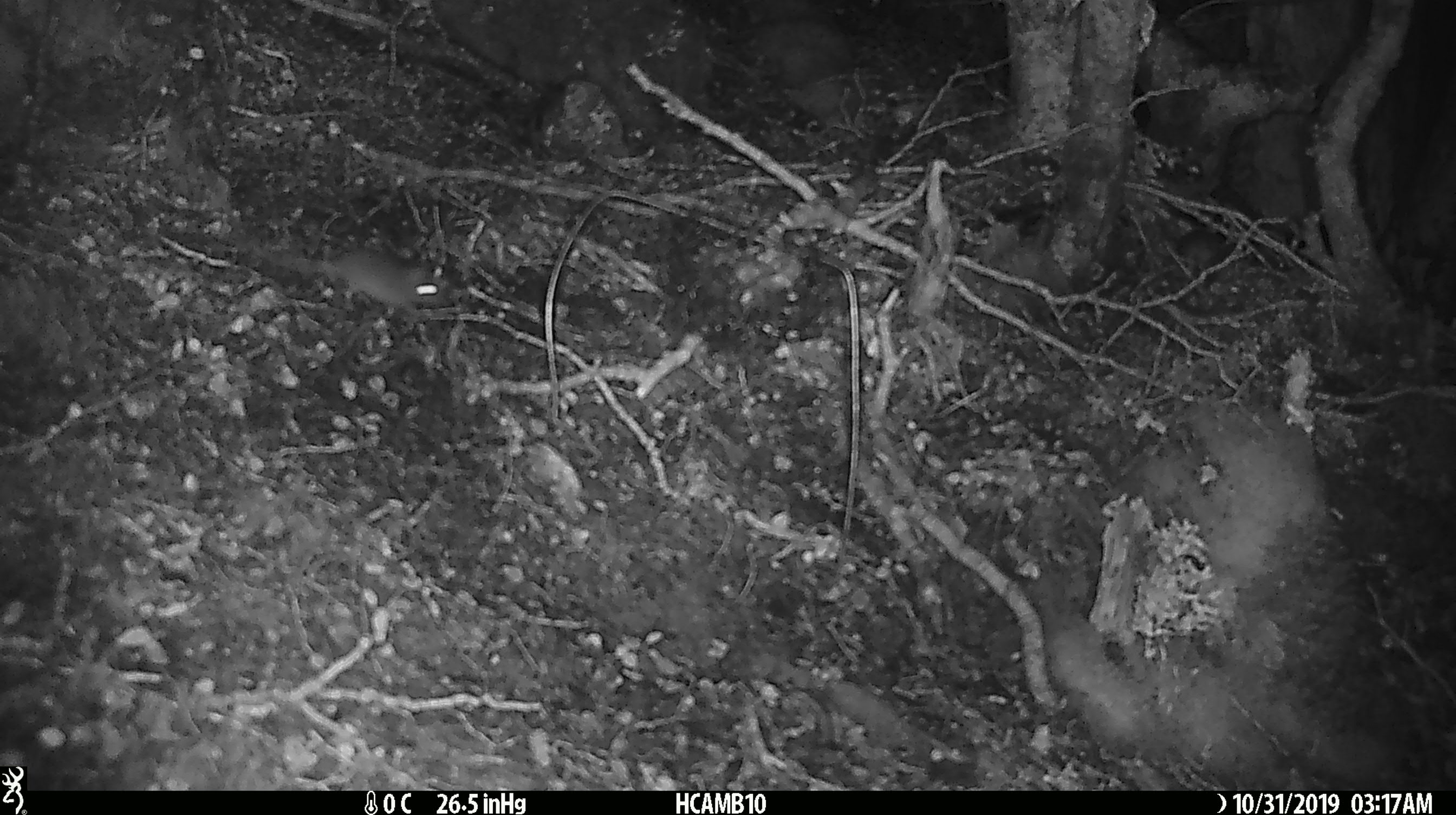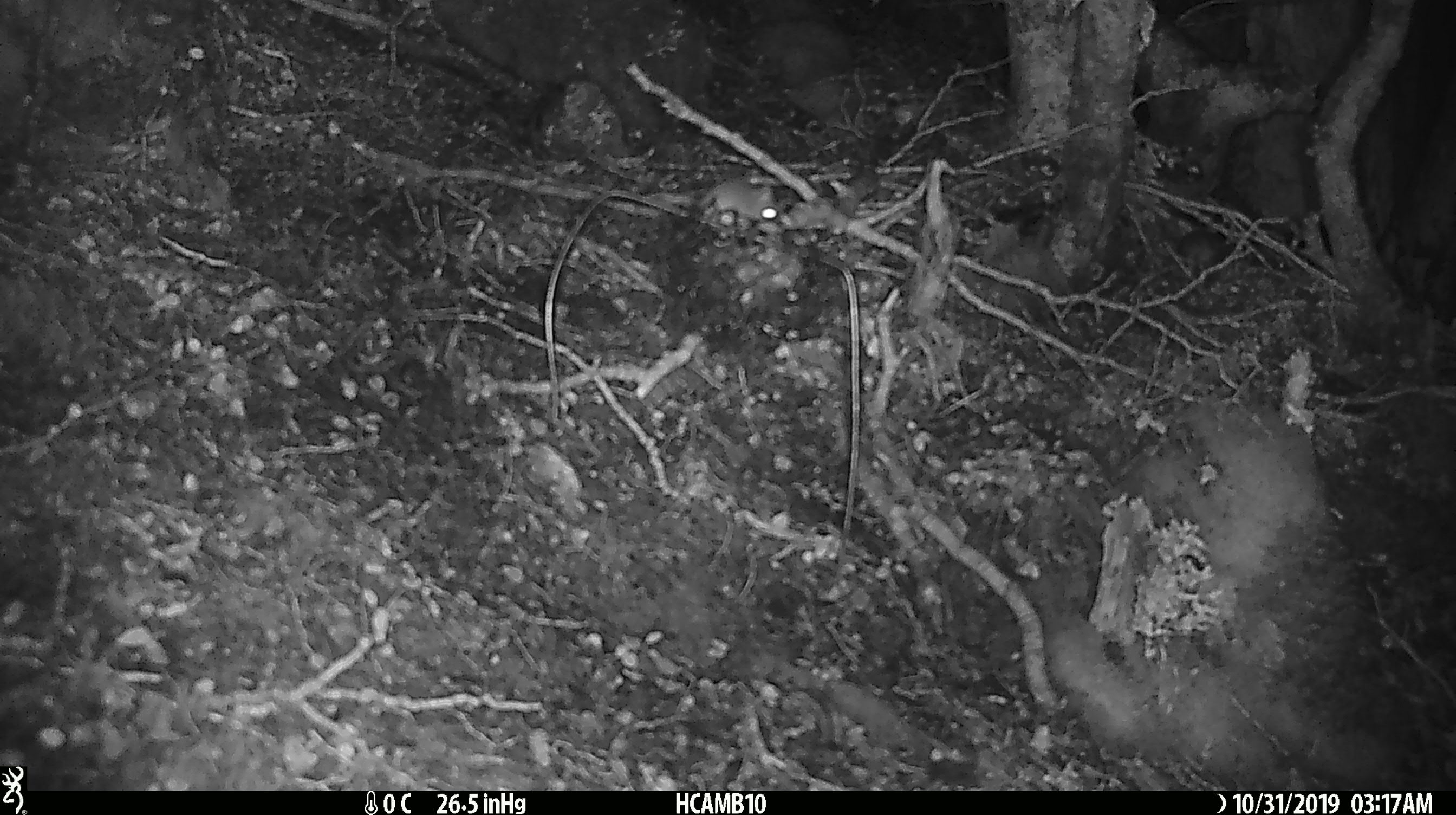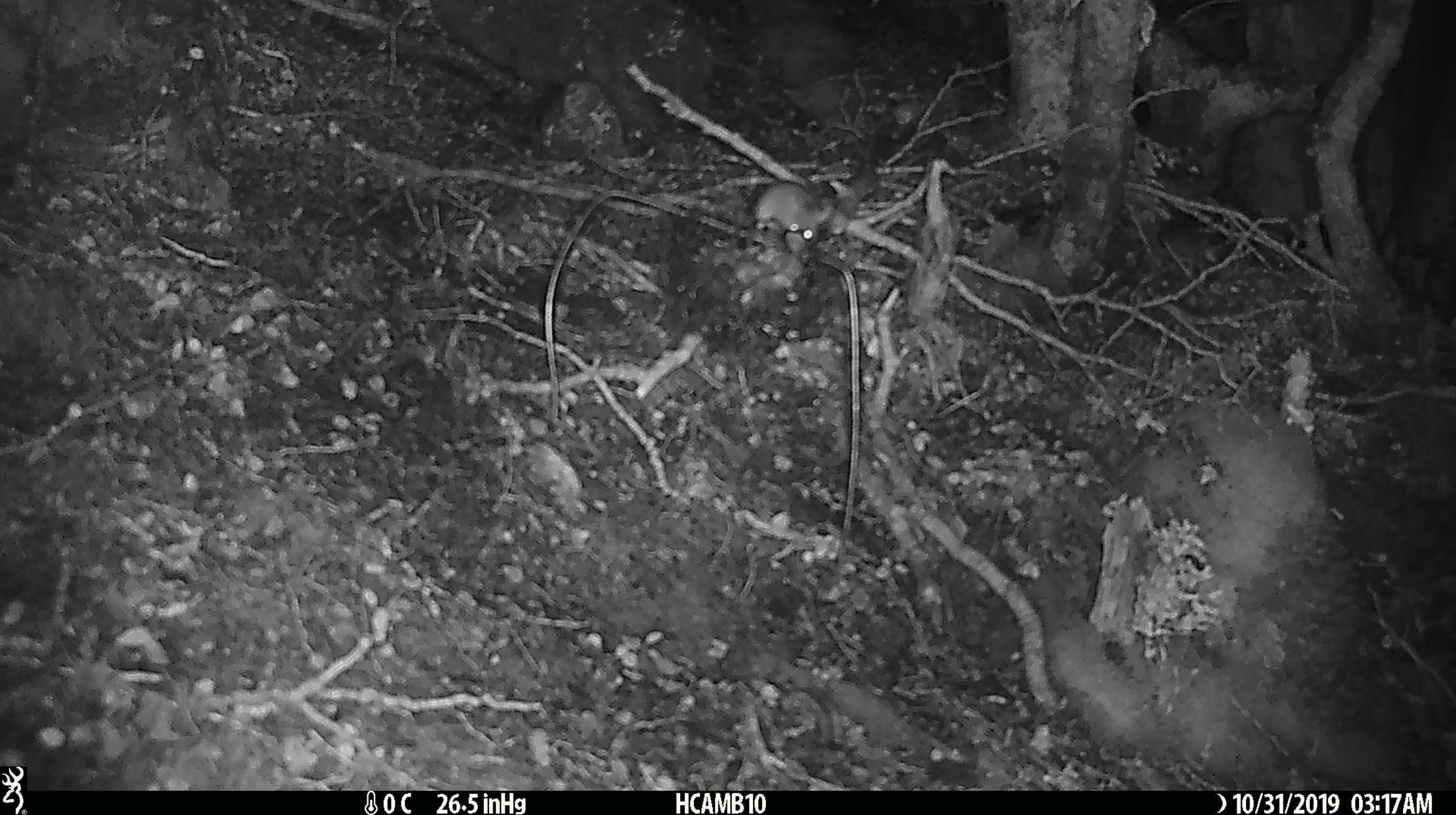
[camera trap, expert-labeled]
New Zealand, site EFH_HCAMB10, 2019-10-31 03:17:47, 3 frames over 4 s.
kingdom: Animalia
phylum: Chordata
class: Mammalia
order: Rodentia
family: Muridae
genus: Mus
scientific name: Mus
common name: mouse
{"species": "mouse (Mus)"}